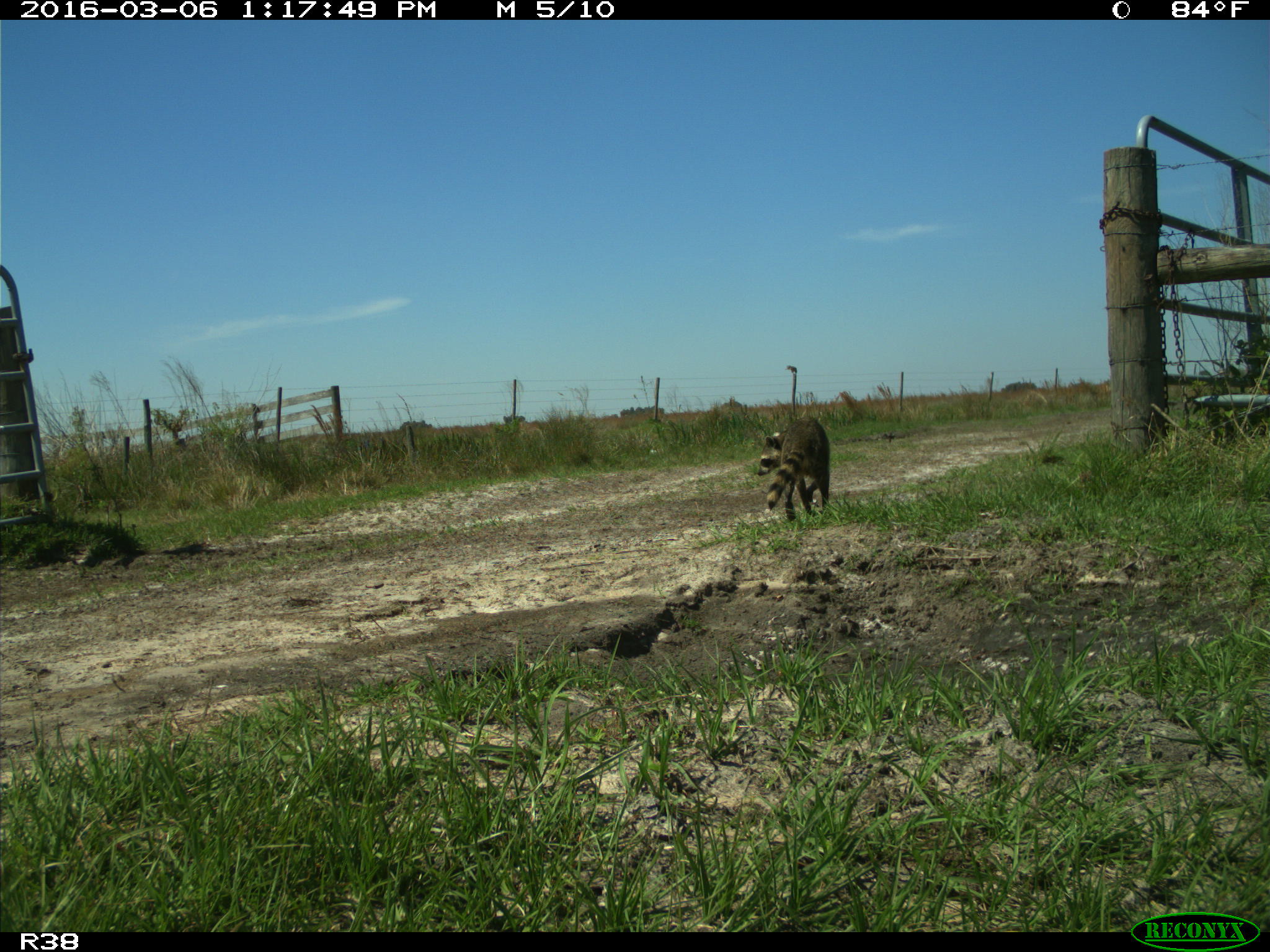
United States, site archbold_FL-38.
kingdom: Animalia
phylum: Chordata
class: Mammalia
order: Carnivora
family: Procyonidae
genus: Procyon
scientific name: Procyon lotor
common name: common raccoon